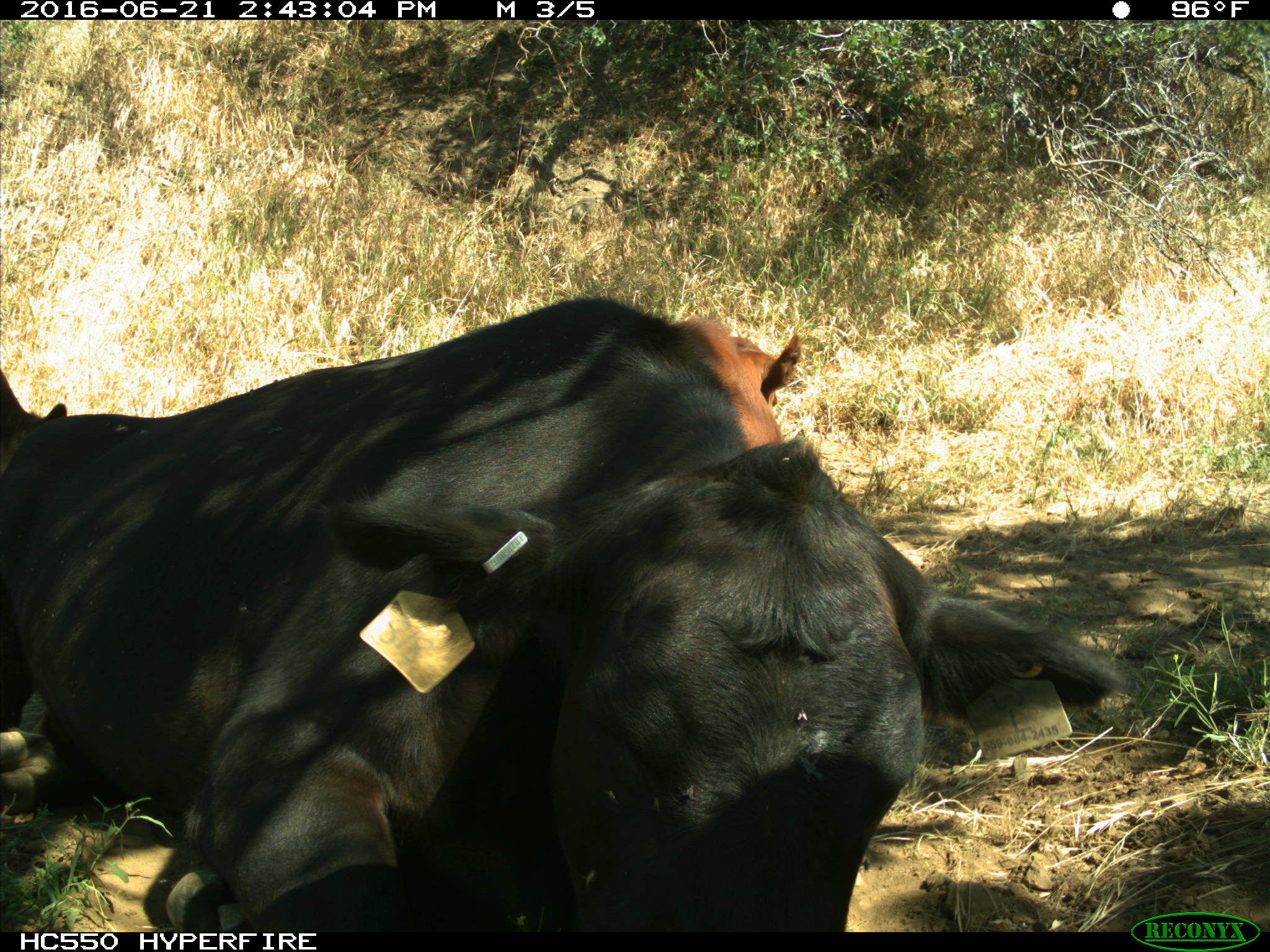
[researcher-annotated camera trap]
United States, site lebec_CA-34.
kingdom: Animalia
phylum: Chordata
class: Mammalia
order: Artiodactyla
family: Bovidae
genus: Bos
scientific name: Bos taurus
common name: domestic cow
Bos taurus (domestic cow).